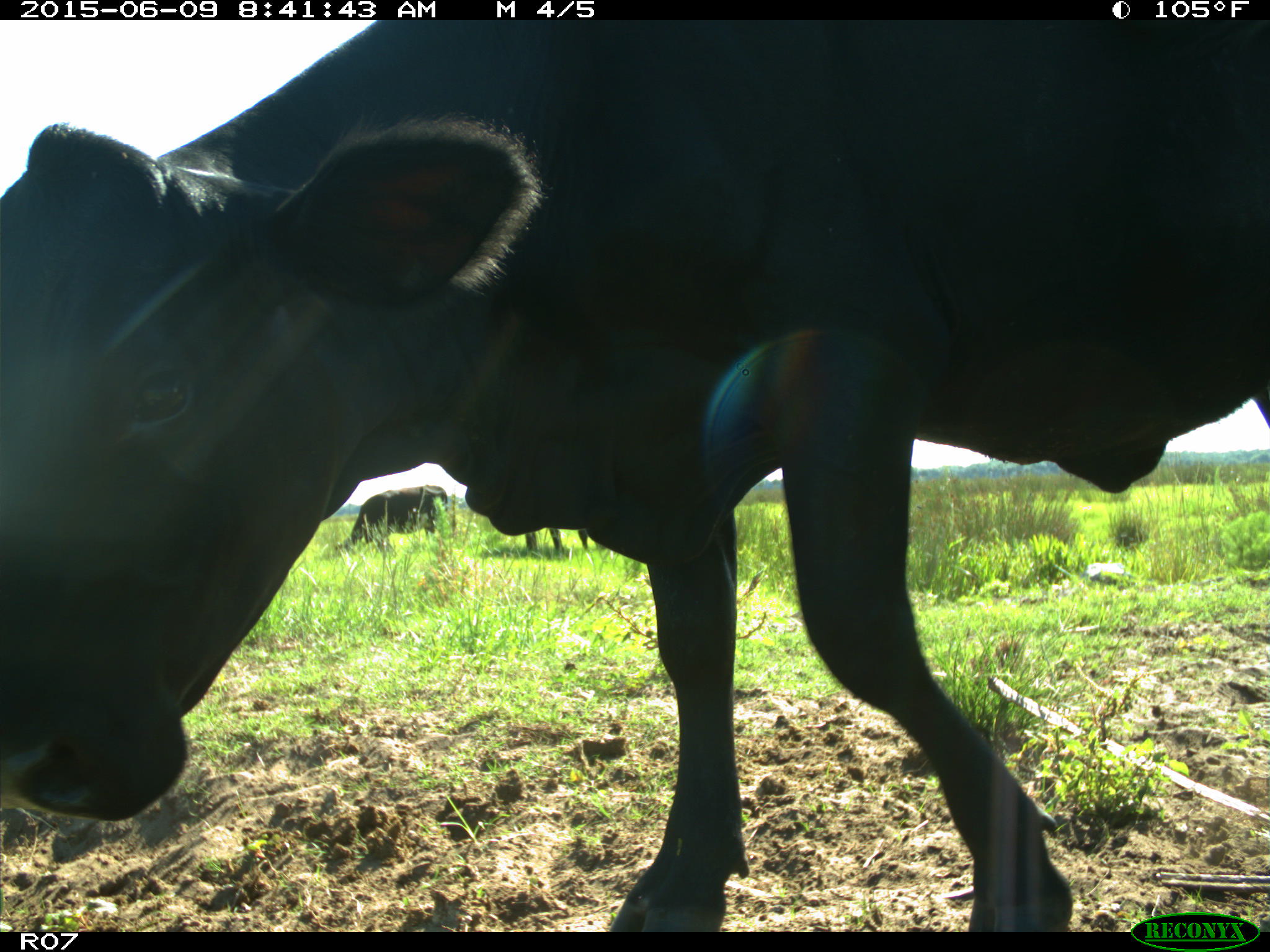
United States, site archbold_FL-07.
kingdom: Animalia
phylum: Chordata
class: Mammalia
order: Artiodactyla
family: Bovidae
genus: Bos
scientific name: Bos taurus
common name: domestic cow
Bos taurus (domestic cow).